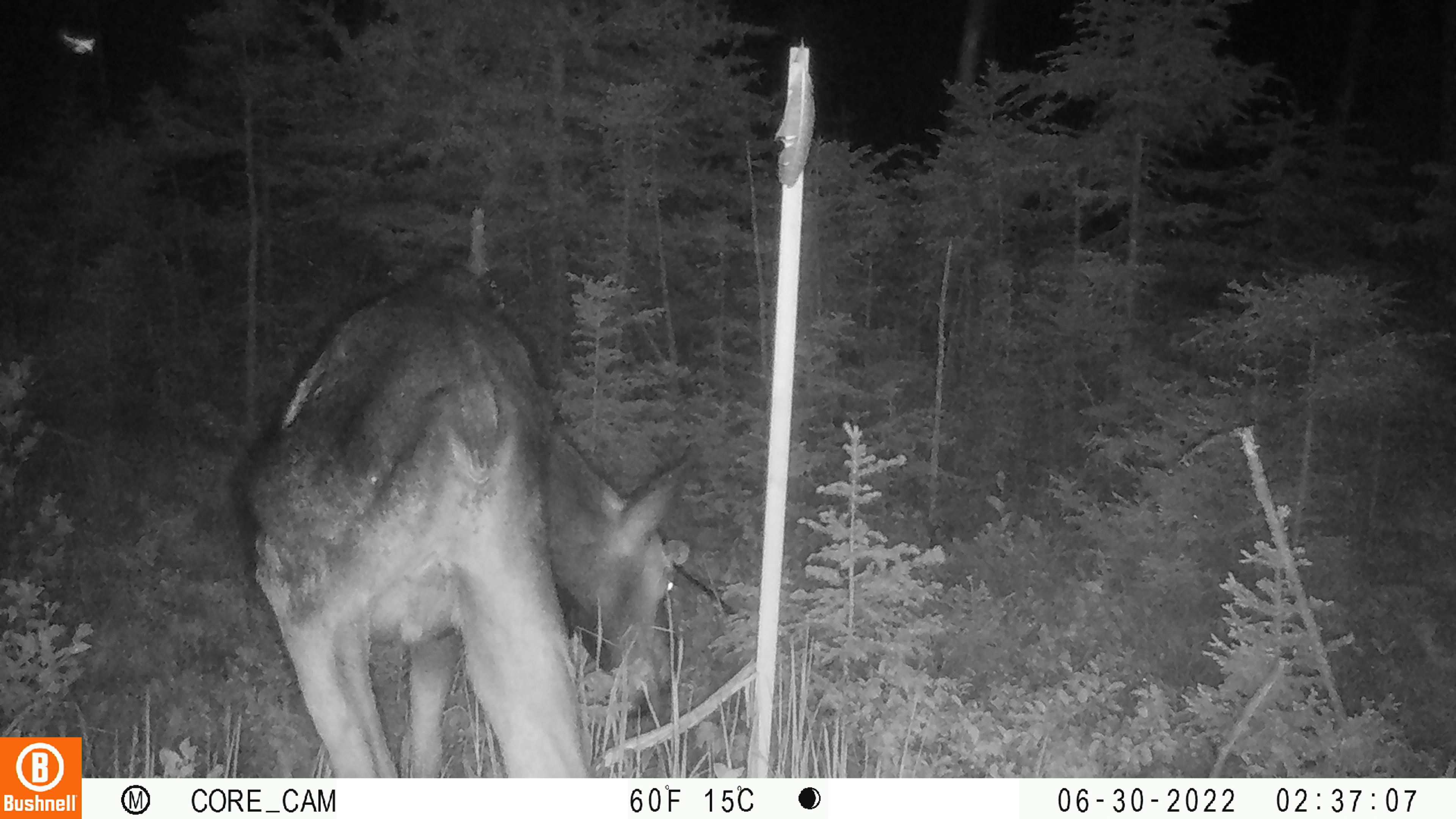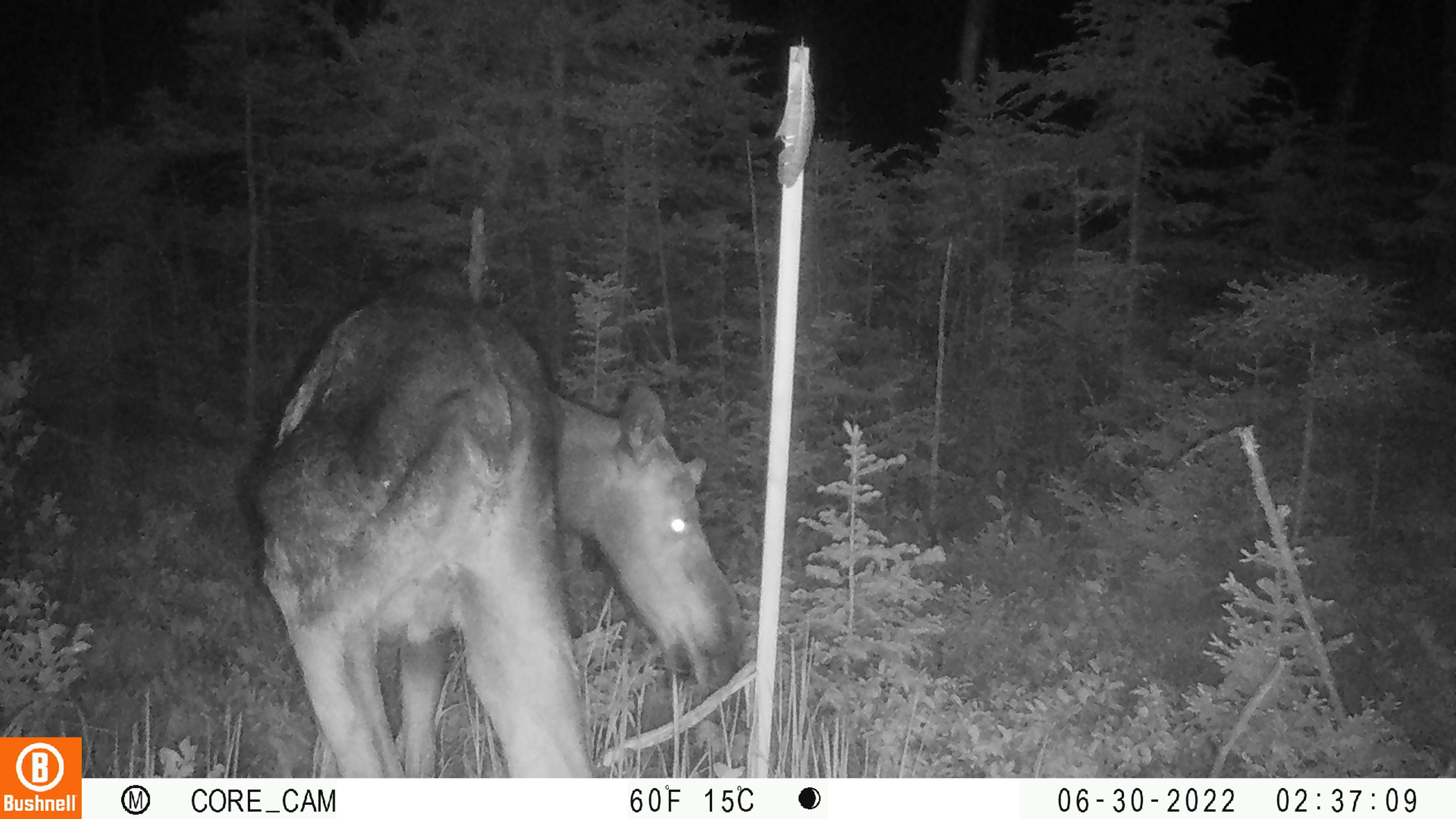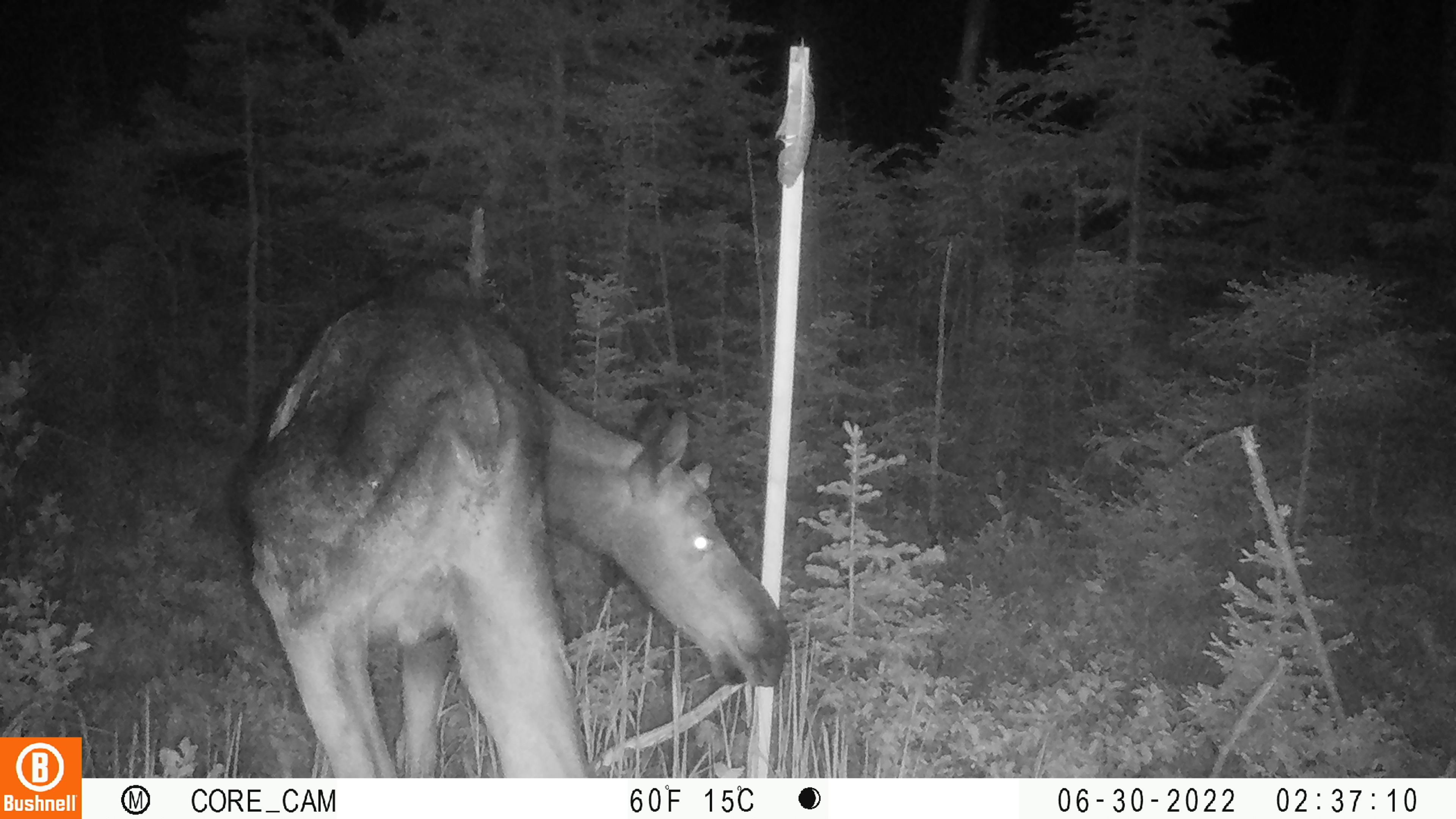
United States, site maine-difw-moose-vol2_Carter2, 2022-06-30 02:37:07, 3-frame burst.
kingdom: Animalia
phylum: Chordata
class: Mammalia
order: Artiodactyla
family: Cervidae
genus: Alces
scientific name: Alces alces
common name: moose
Moose (Alces alces).